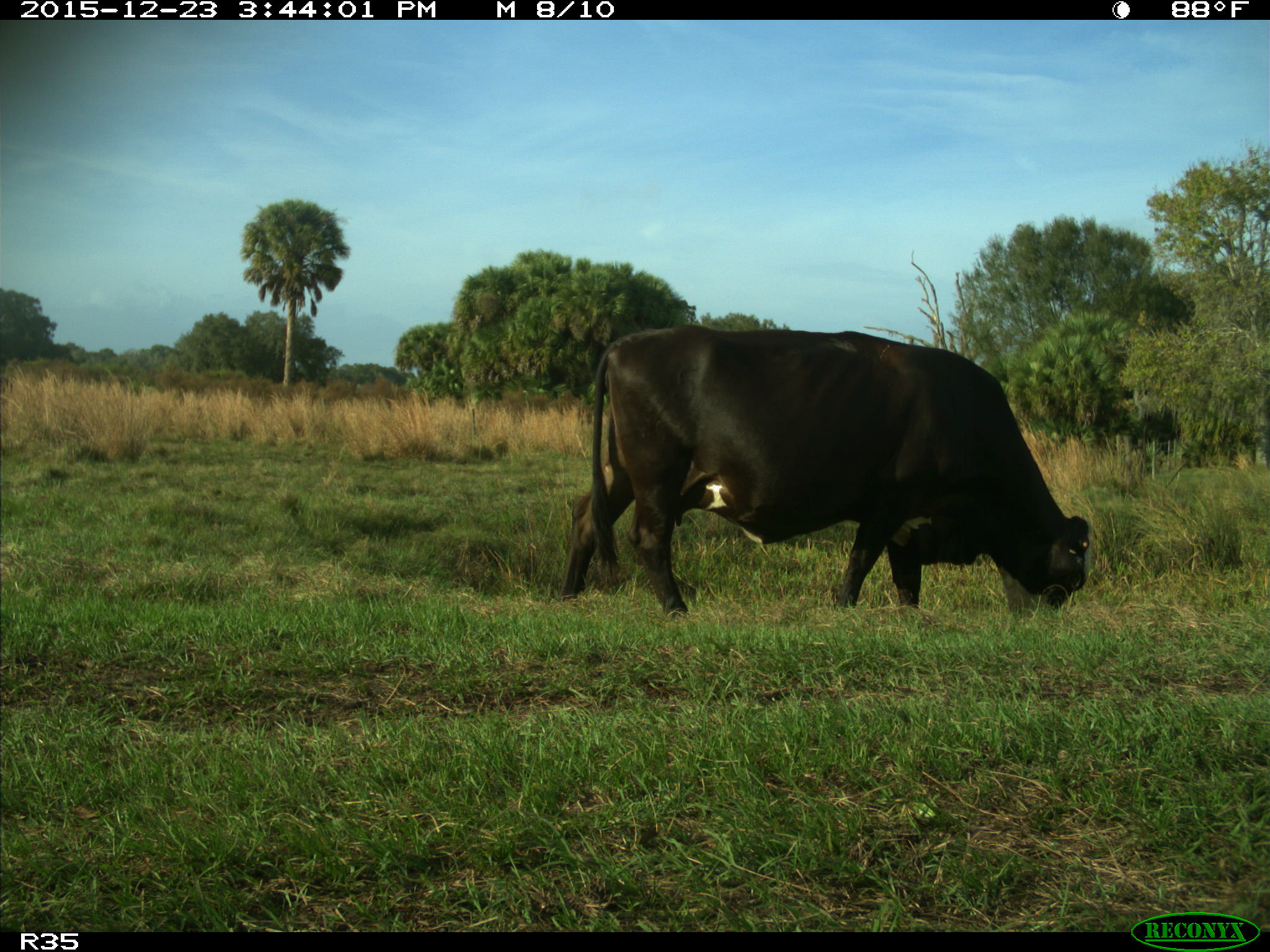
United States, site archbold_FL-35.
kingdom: Animalia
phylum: Chordata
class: Mammalia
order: Artiodactyla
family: Bovidae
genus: Bos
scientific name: Bos taurus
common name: domestic cow